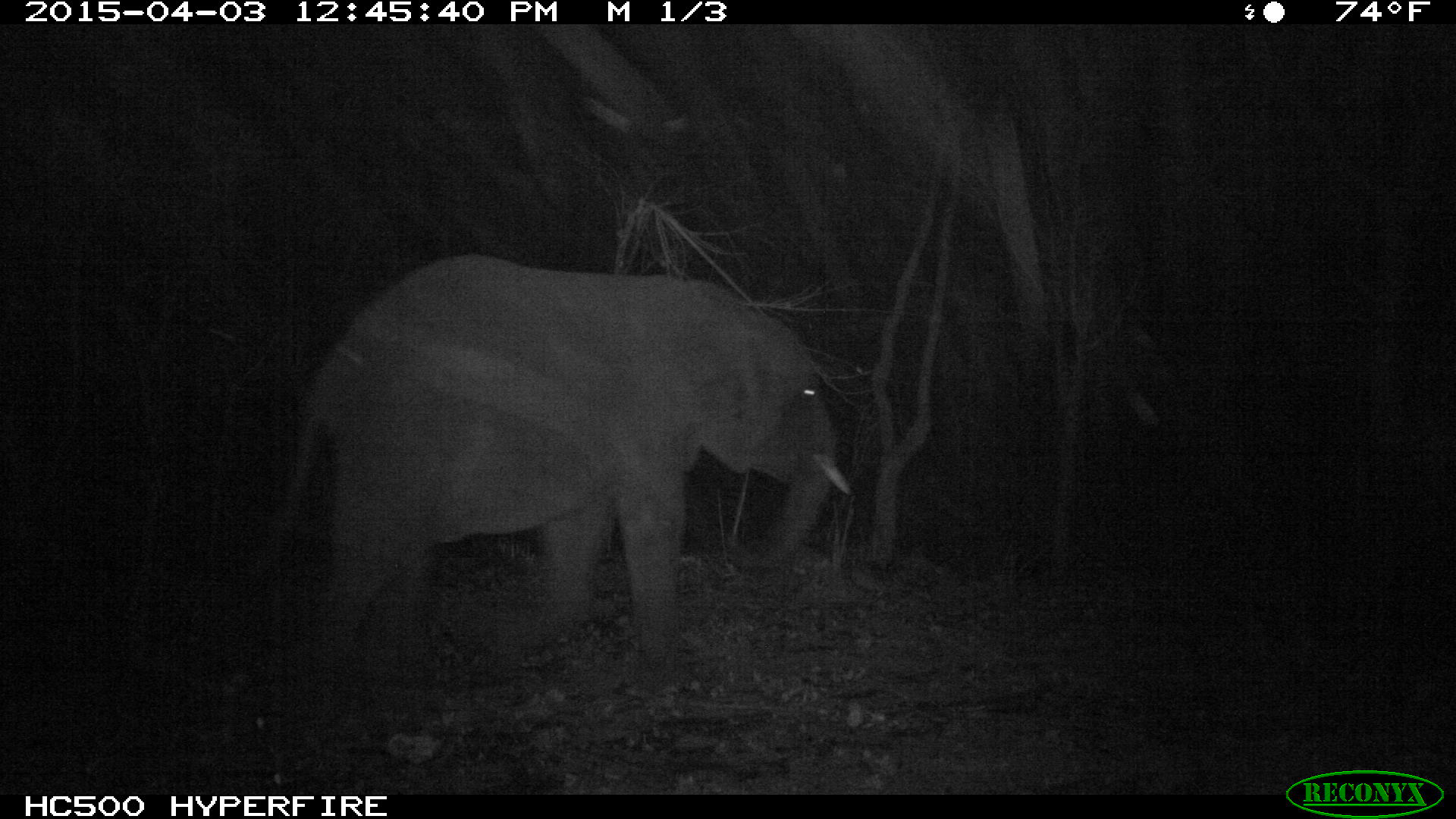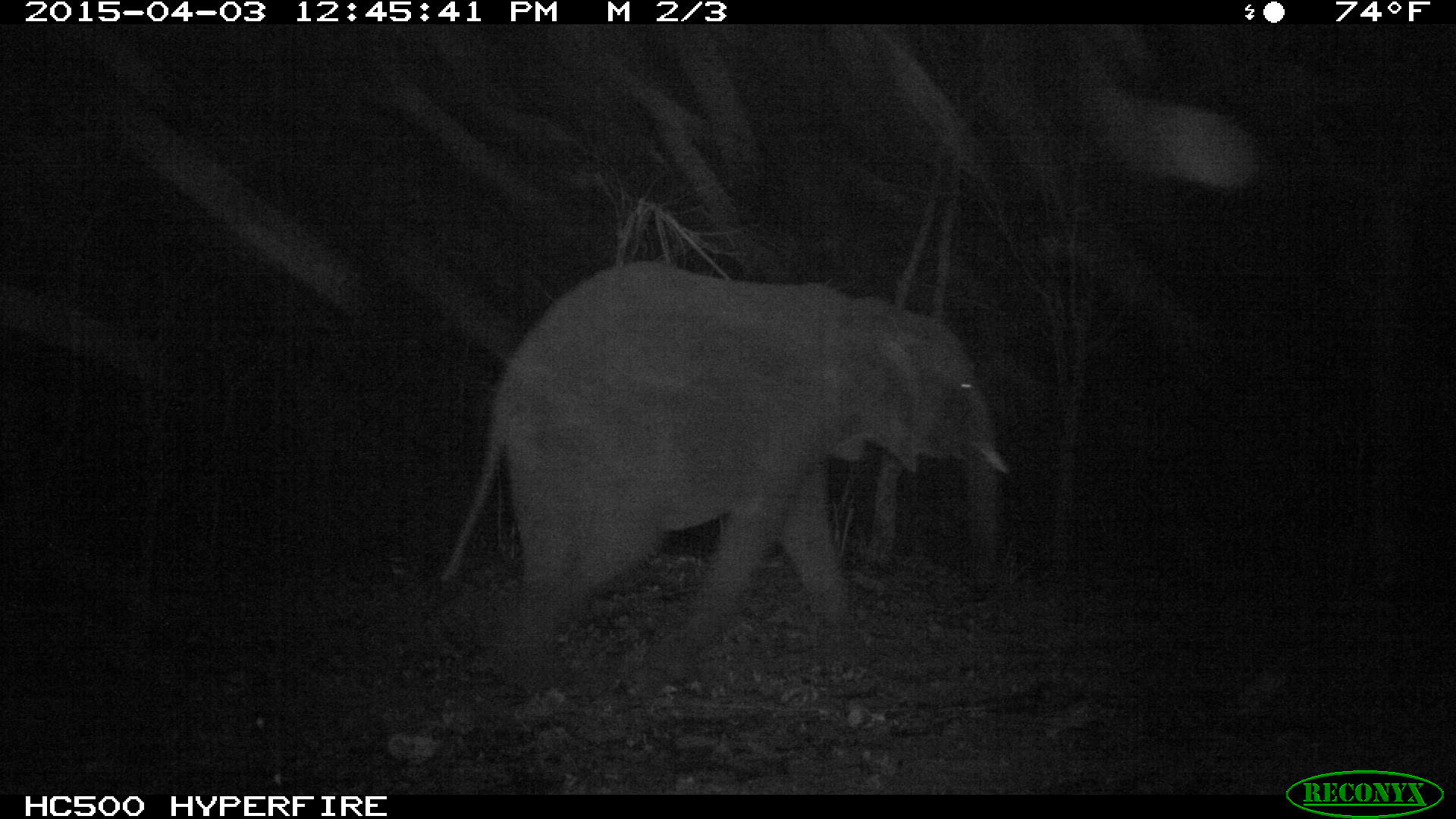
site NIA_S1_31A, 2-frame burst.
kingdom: Animalia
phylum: Chordata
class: Mammalia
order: Proboscidea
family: Elephantidae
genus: Loxodonta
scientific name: Loxodonta africana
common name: african bush elephant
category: elephant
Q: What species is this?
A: Elephant (african bush elephant) (Loxodonta africana).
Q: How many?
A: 1.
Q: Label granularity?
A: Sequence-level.